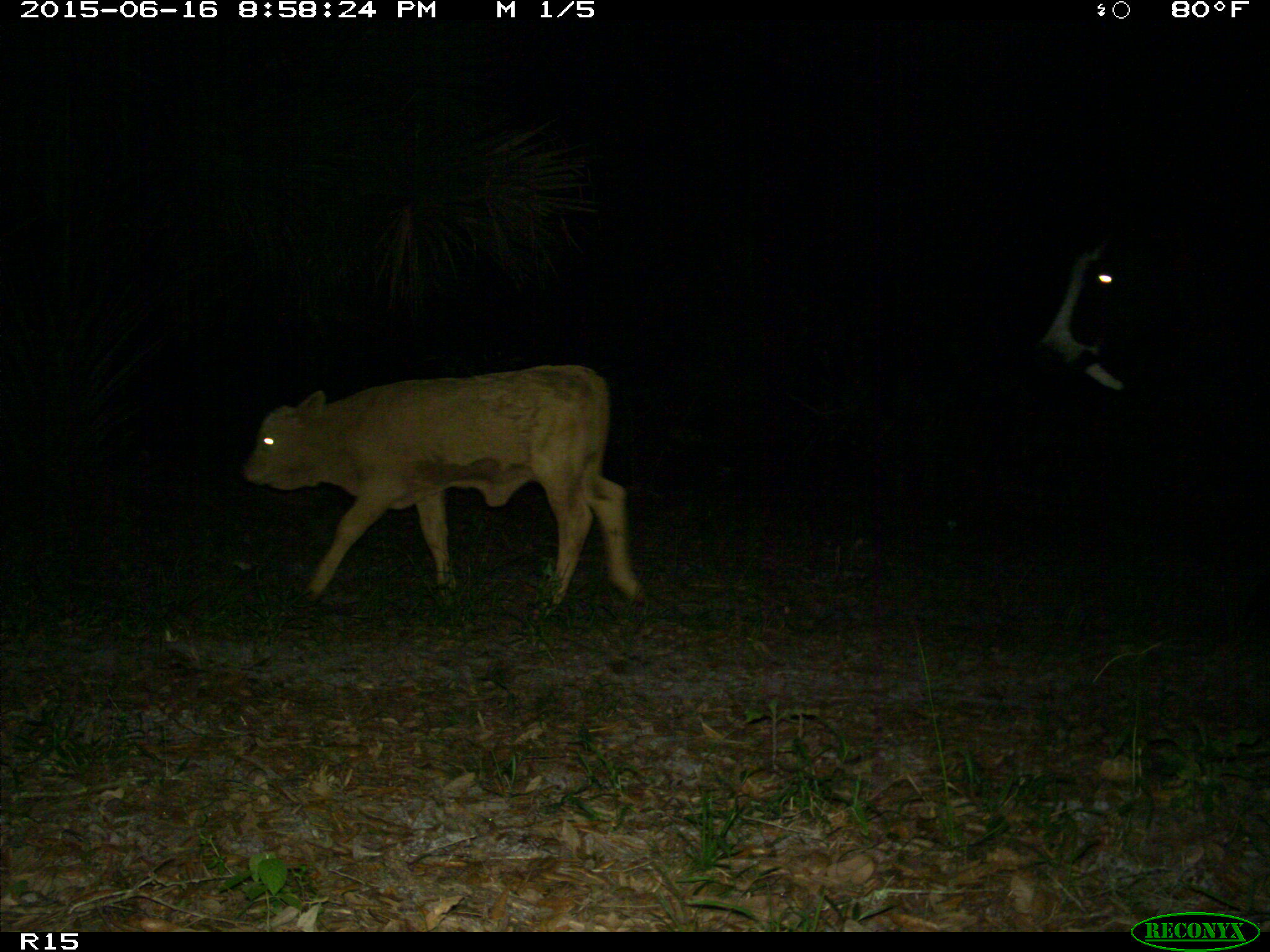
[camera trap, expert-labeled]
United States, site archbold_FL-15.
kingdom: Animalia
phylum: Chordata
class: Mammalia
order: Artiodactyla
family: Bovidae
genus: Bos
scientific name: Bos taurus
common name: domestic cow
Bos taurus (domestic cow).